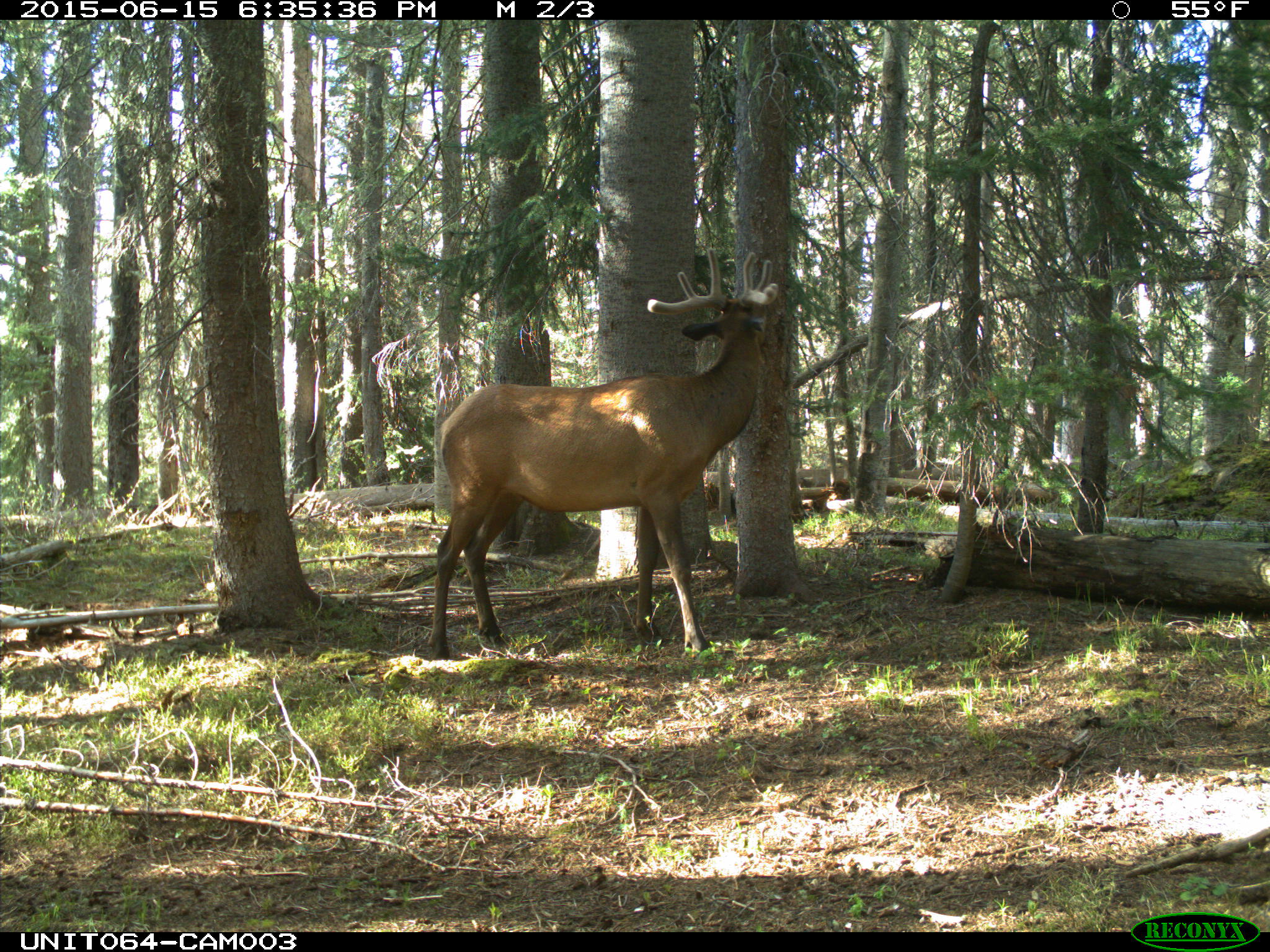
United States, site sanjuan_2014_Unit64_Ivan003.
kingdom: Animalia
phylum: Chordata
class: Mammalia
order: Artiodactyla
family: Cervidae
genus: Cervus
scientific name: Cervus elaphus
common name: red deer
Cervus elaphus (red deer).